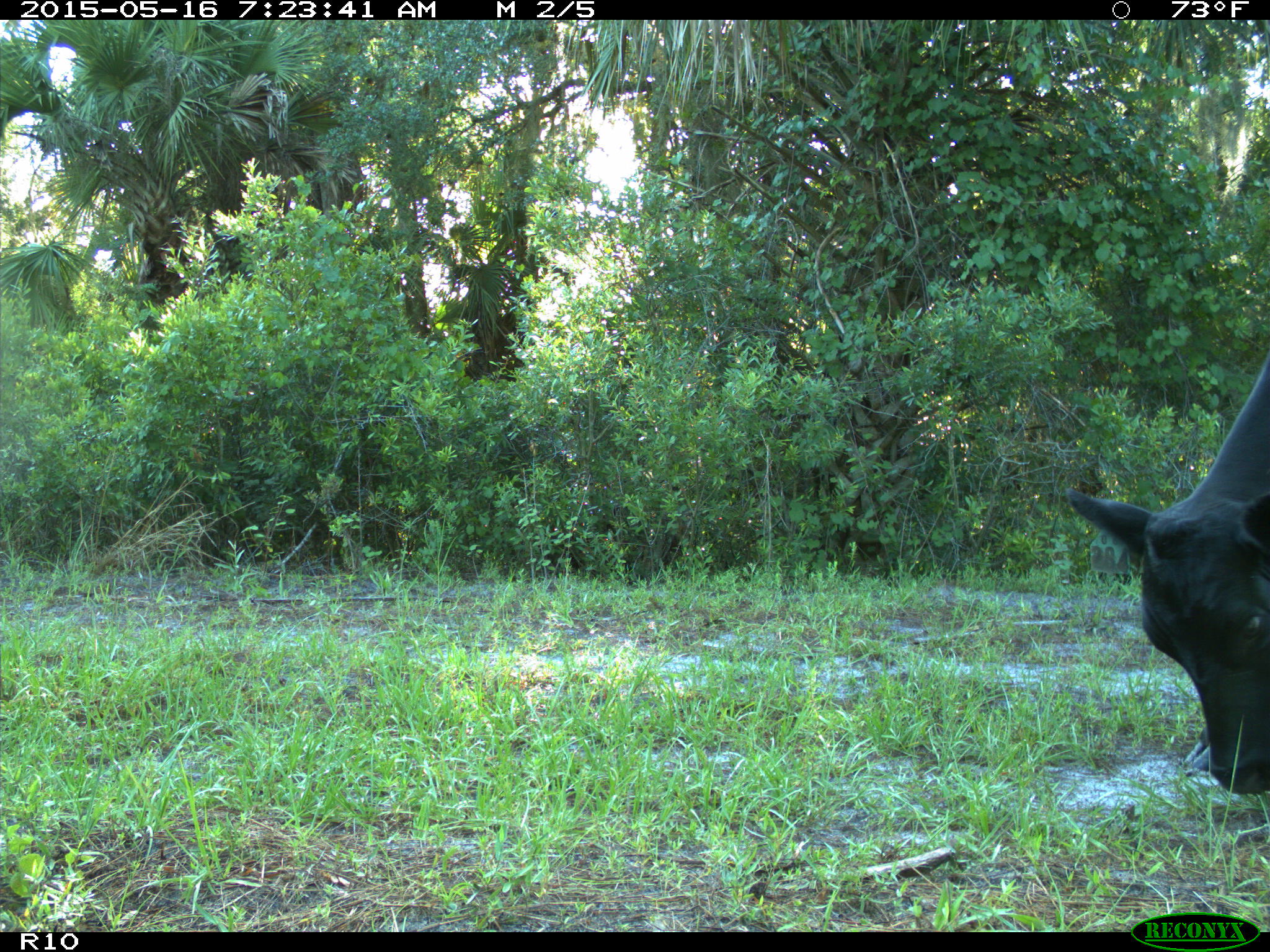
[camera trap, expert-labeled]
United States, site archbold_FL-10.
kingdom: Animalia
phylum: Chordata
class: Mammalia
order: Artiodactyla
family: Bovidae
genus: Bos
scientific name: Bos taurus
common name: domestic cow